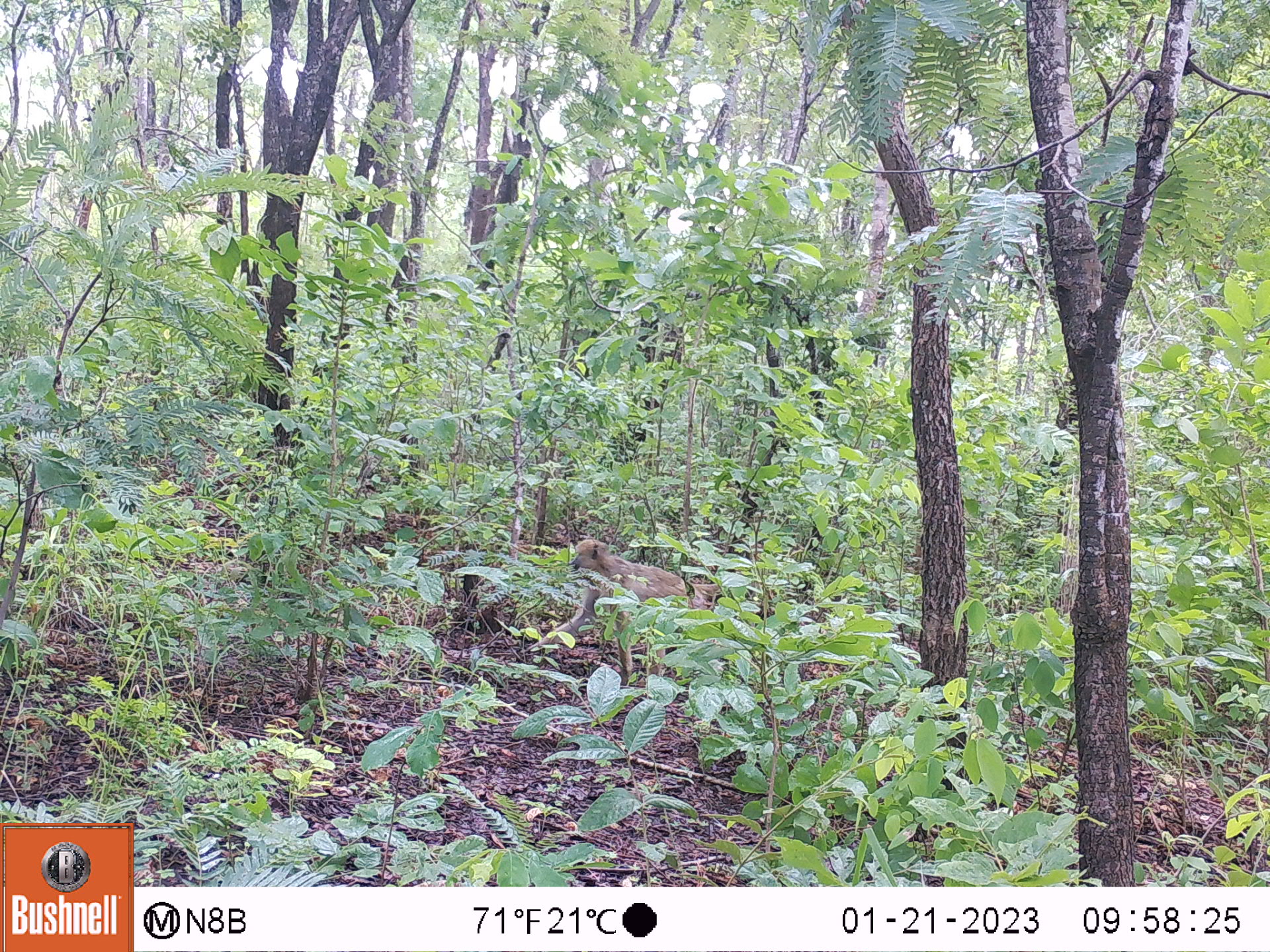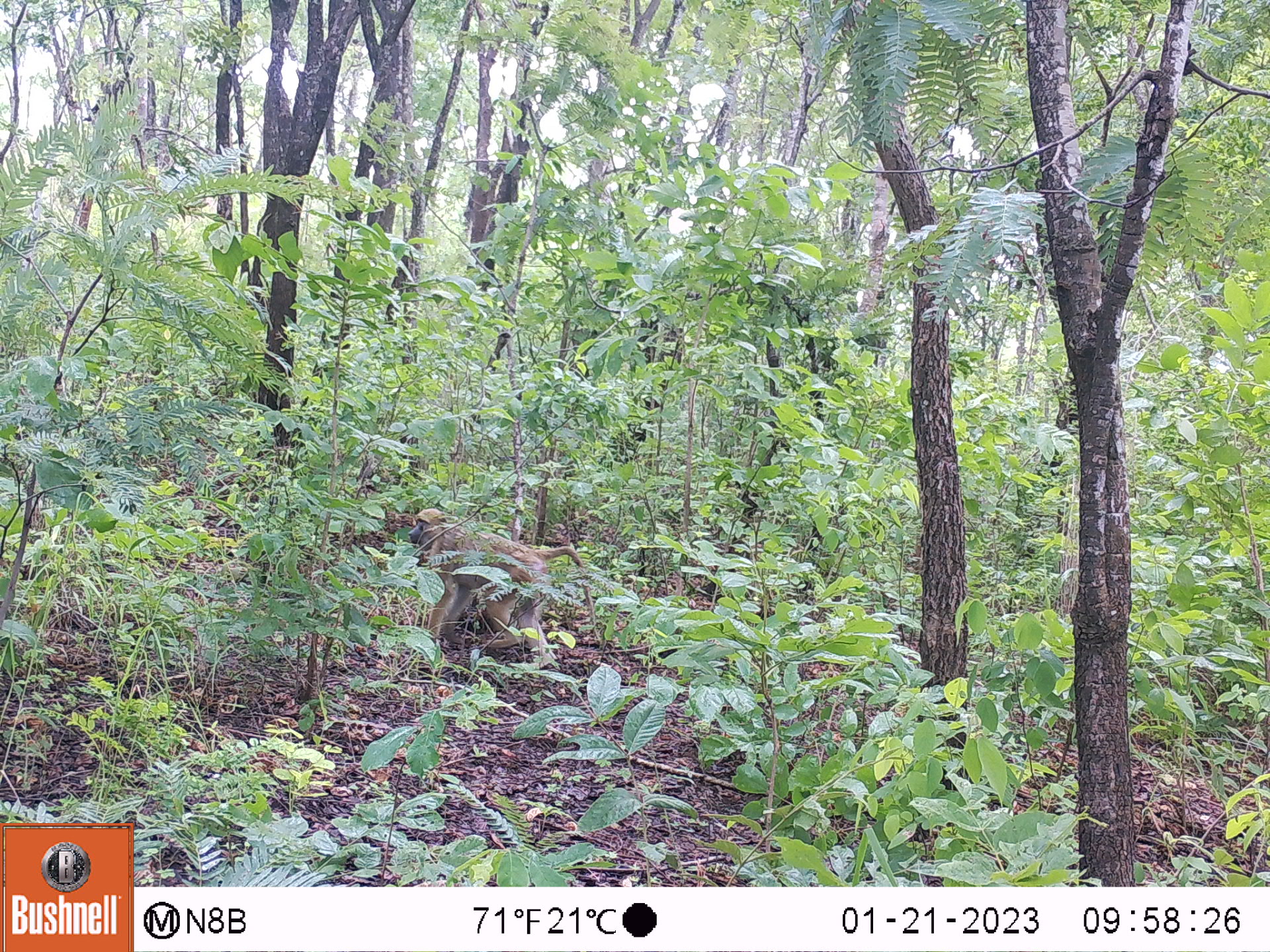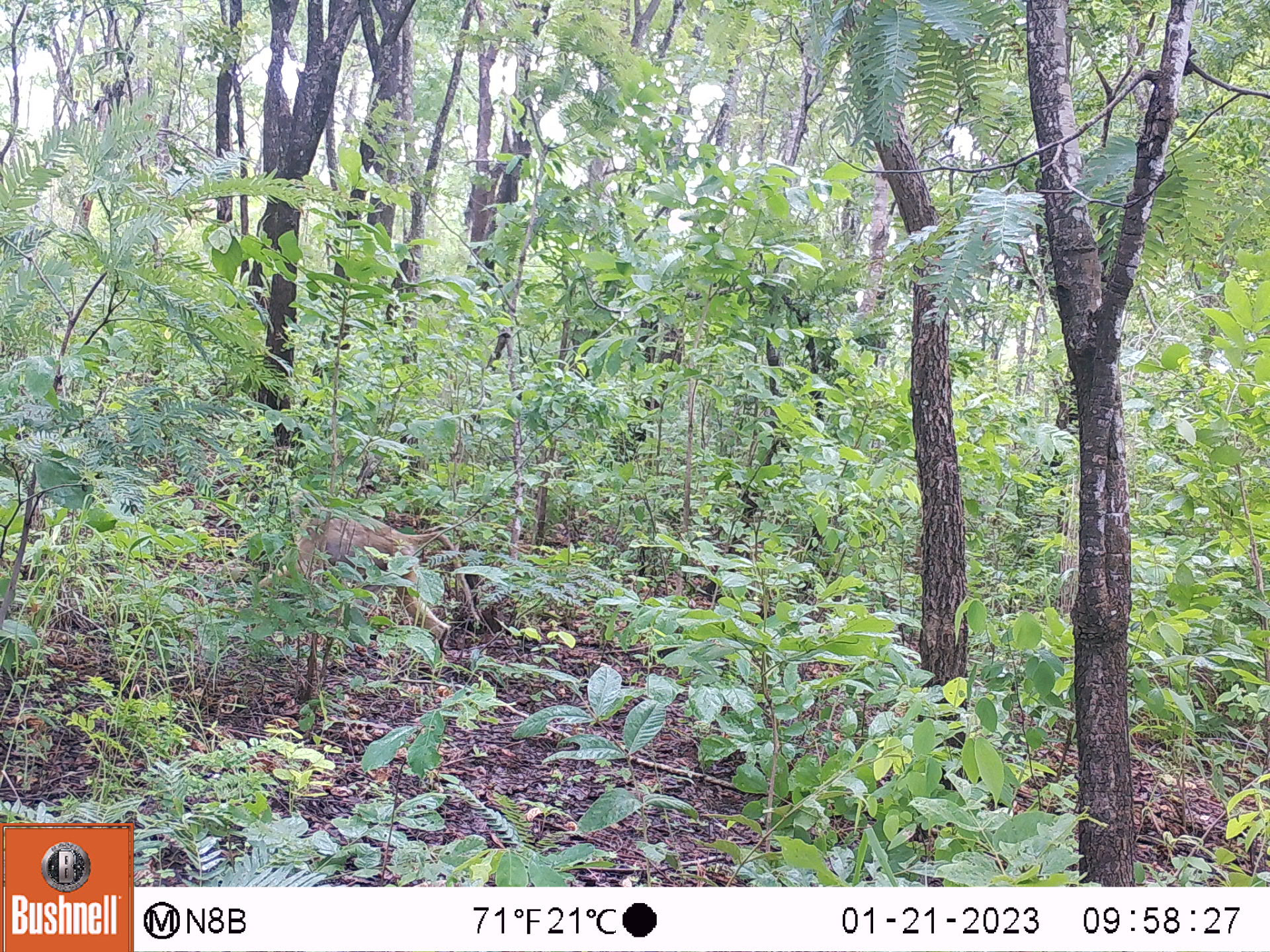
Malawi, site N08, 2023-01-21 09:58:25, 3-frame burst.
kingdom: Animalia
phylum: Chordata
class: Mammalia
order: Primates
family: Cercopithecidae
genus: Papio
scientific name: Papio cynocephalus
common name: yellow baboon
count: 1